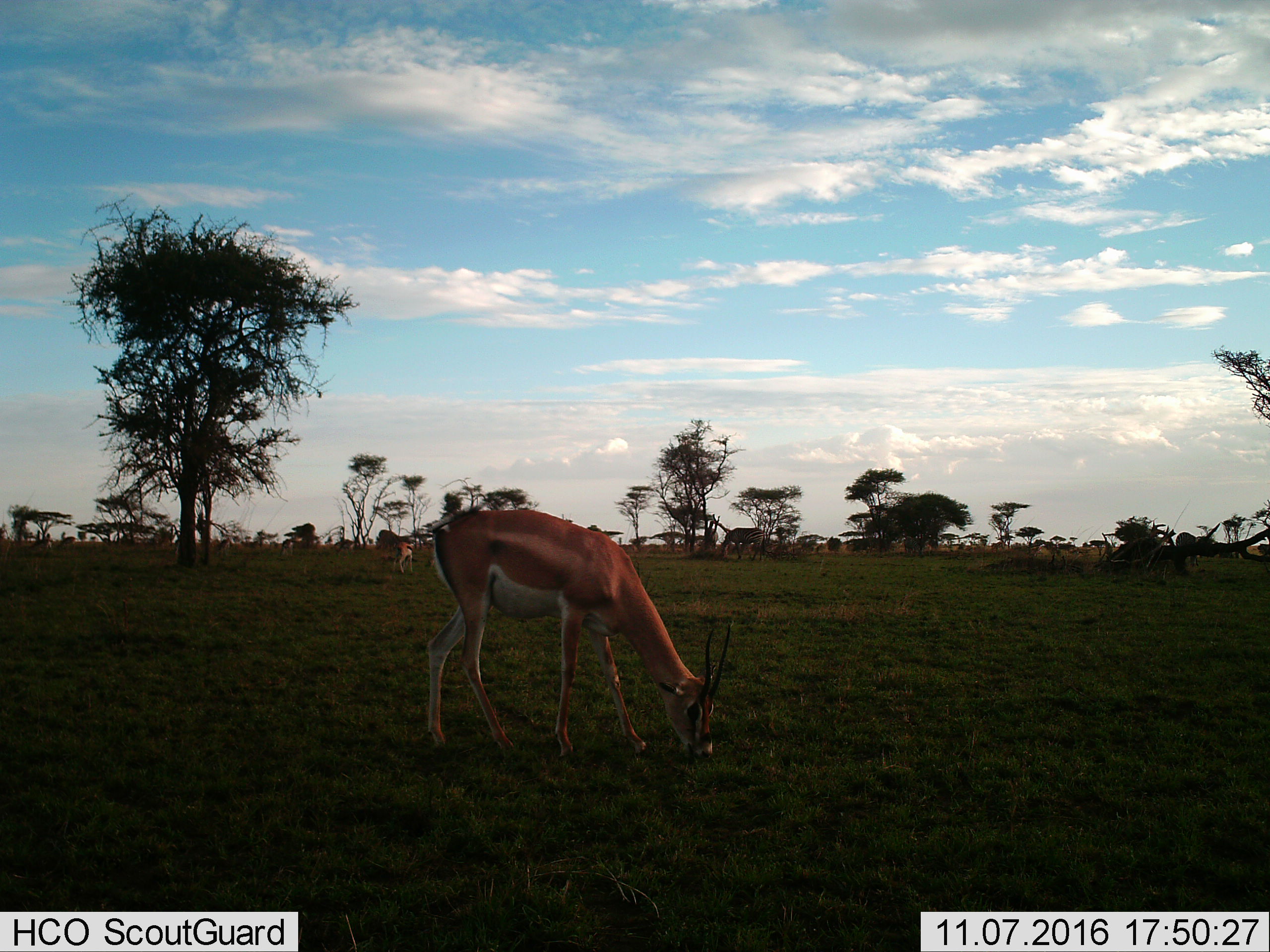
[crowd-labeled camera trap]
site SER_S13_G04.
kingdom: Animalia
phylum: Chordata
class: Mammalia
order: Artiodactyla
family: Bovidae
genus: Nanger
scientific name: Nanger granti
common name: grant's gazelle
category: gazellegrants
Gazellegrants (grant's gazelle) (Nanger granti), count 2. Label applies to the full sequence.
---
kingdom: Animalia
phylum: Chordata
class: Mammalia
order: Perissodactyla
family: Equidae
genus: Equus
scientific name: Equus quagga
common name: plains zebra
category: zebraplains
Zebraplains (plains zebra) (Equus quagga), count 1. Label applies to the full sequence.